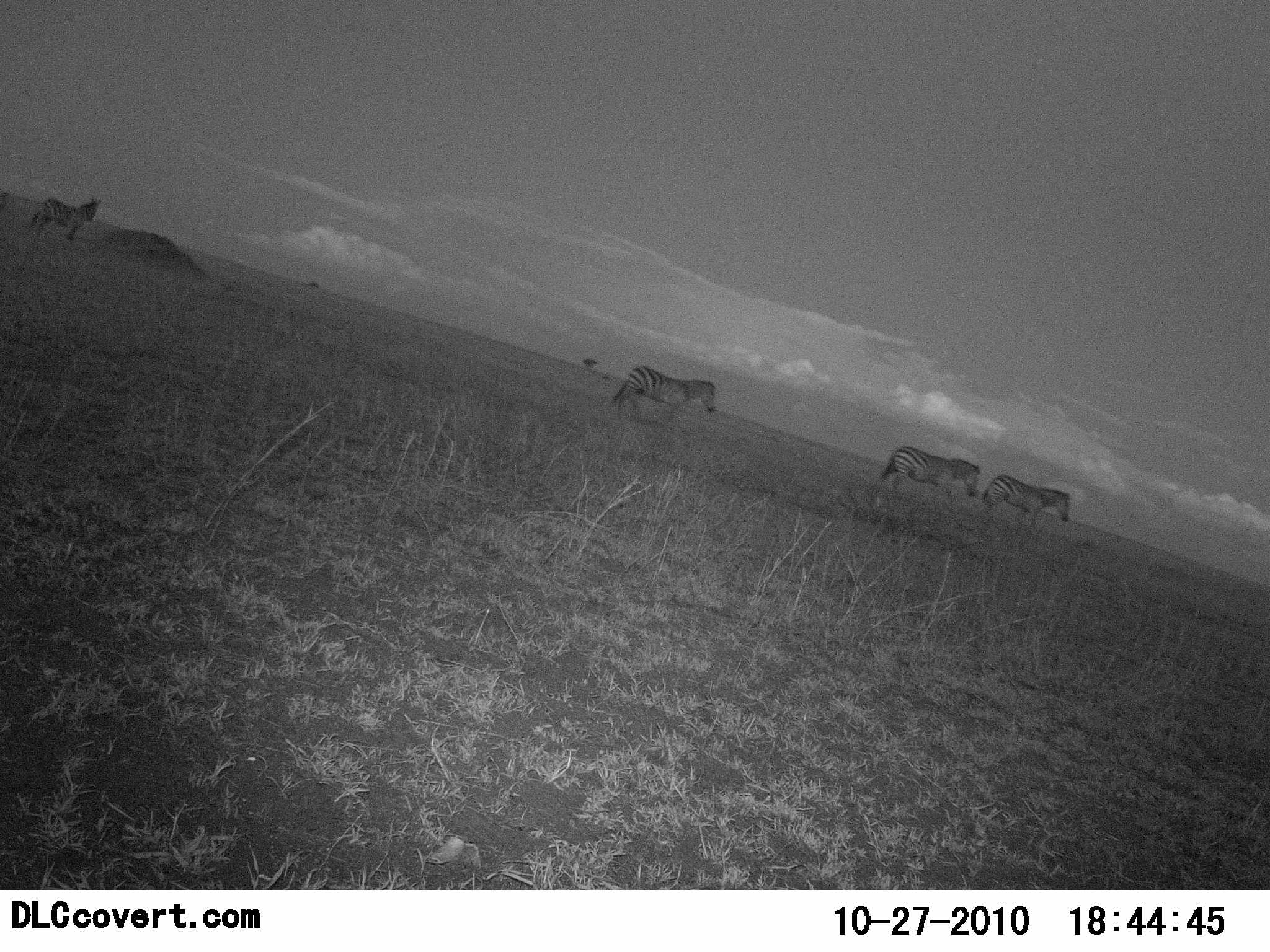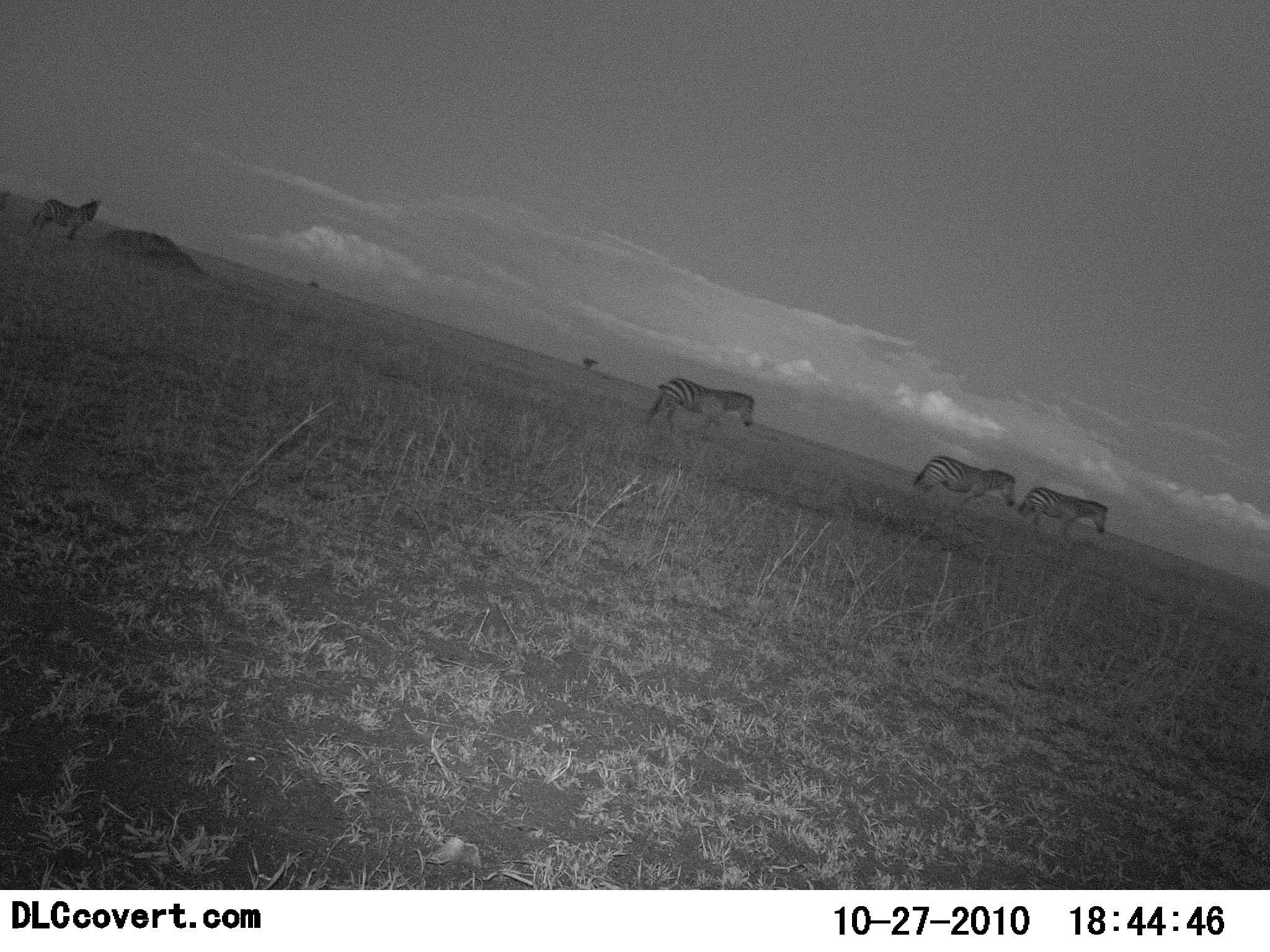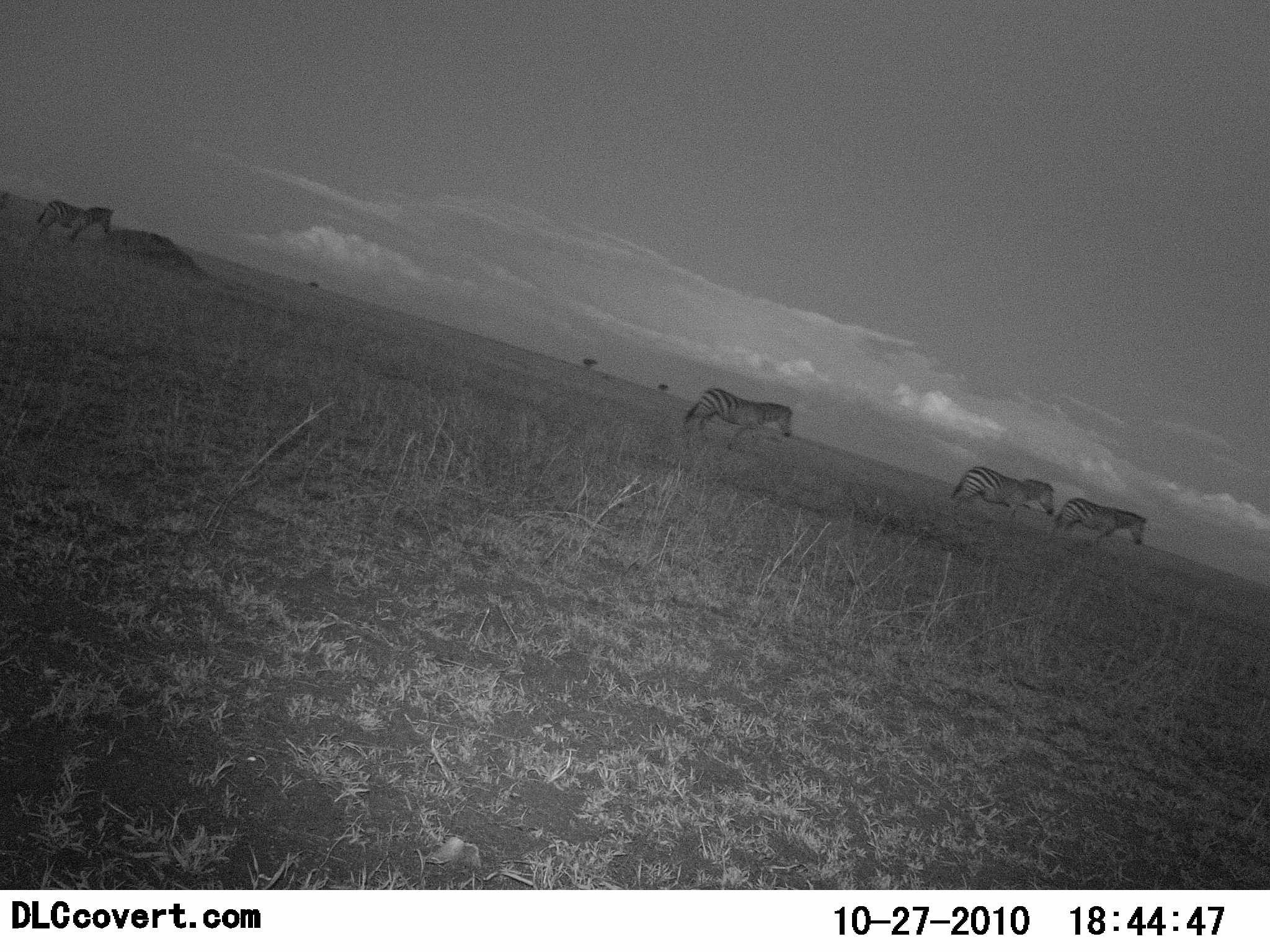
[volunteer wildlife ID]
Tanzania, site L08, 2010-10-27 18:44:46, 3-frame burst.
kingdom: Animalia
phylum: Chordata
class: Mammalia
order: Perissodactyla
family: Equidae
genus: Equus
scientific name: Equus quagga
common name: plains zebra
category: zebra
Zebra (plains zebra) (Equus quagga), count 4. Behavior (volunteer vote fractions): standing 33%, resting 0%, moving 100%, interacting 0%. Young present (vote fraction): 0%. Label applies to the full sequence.